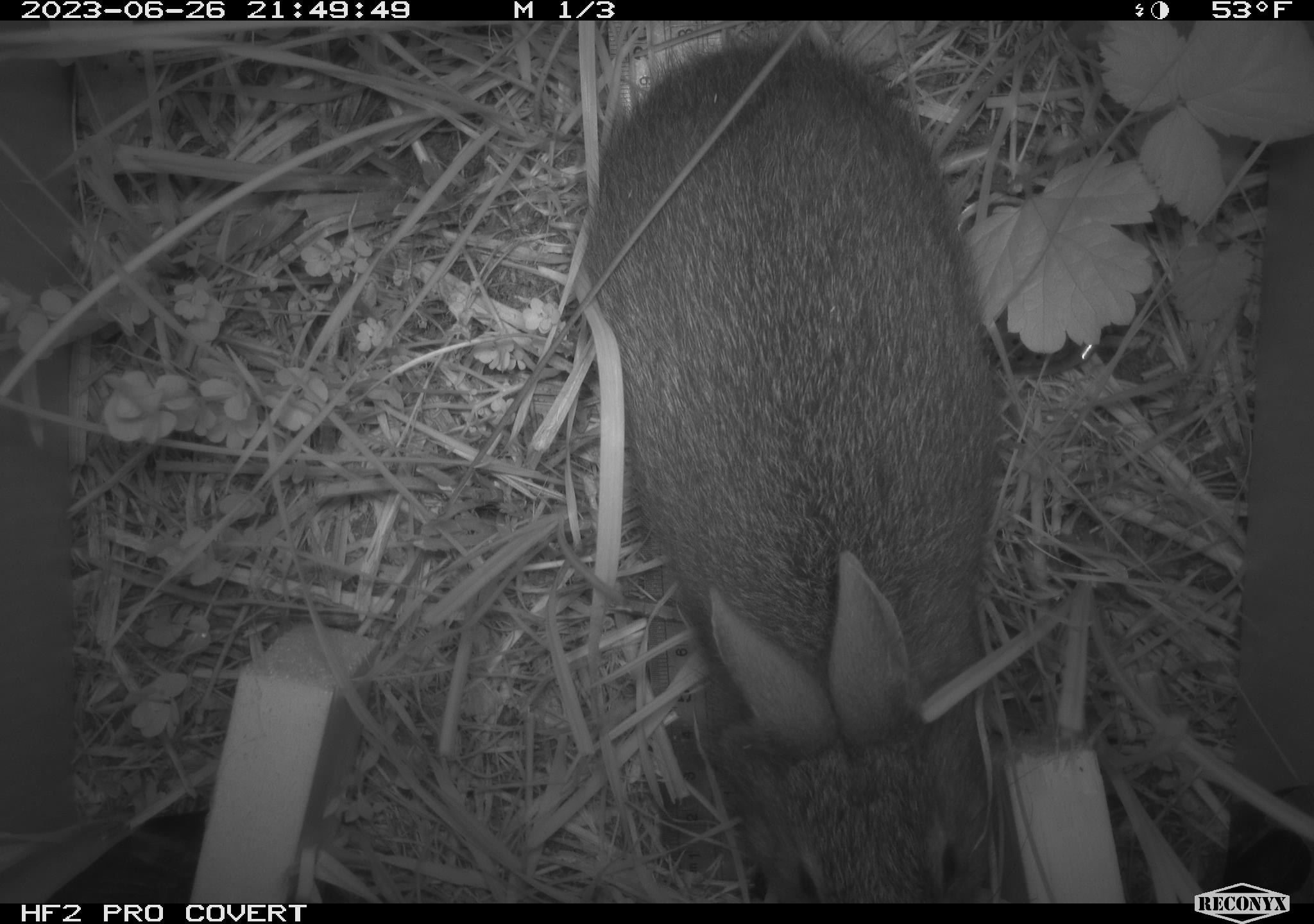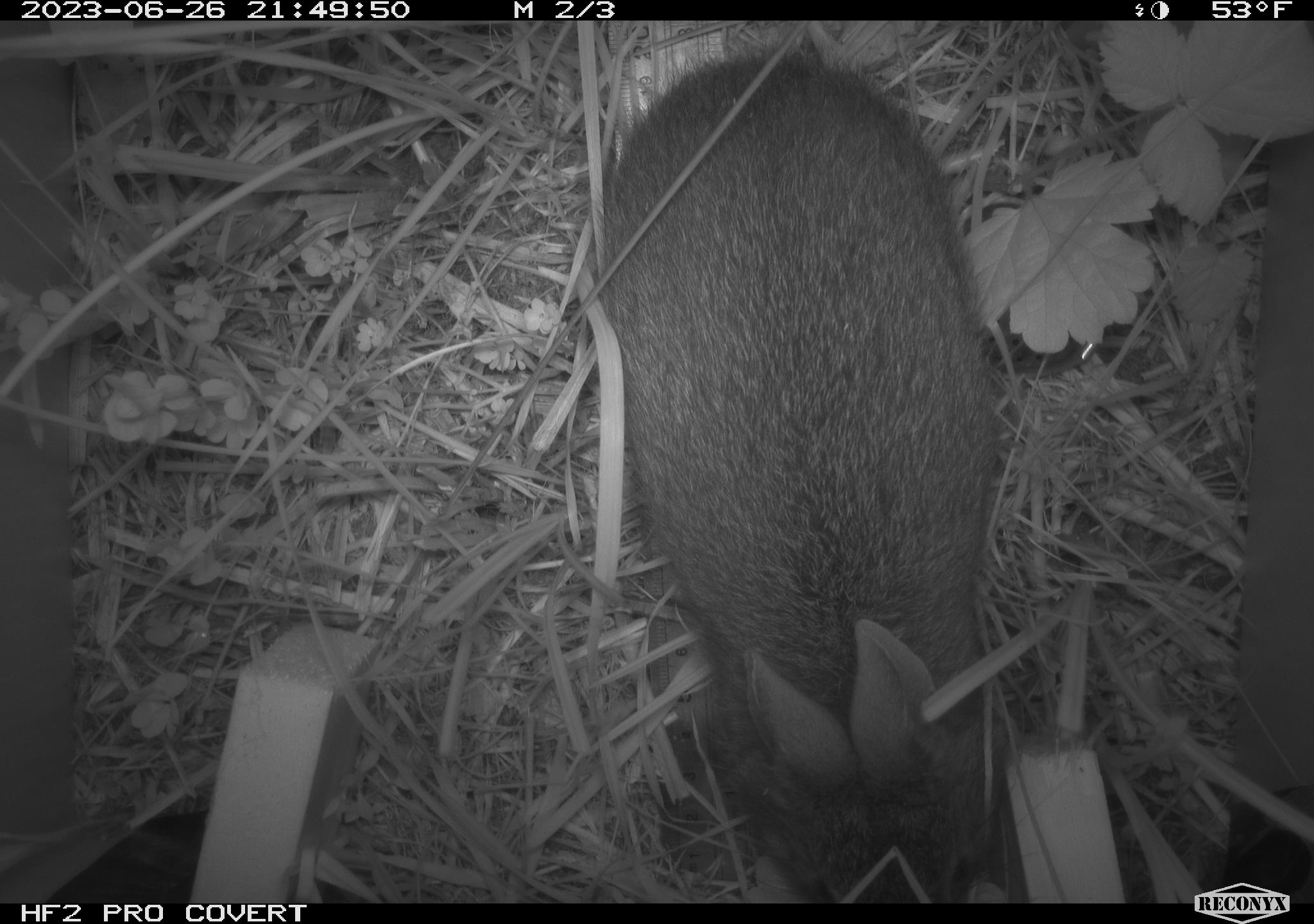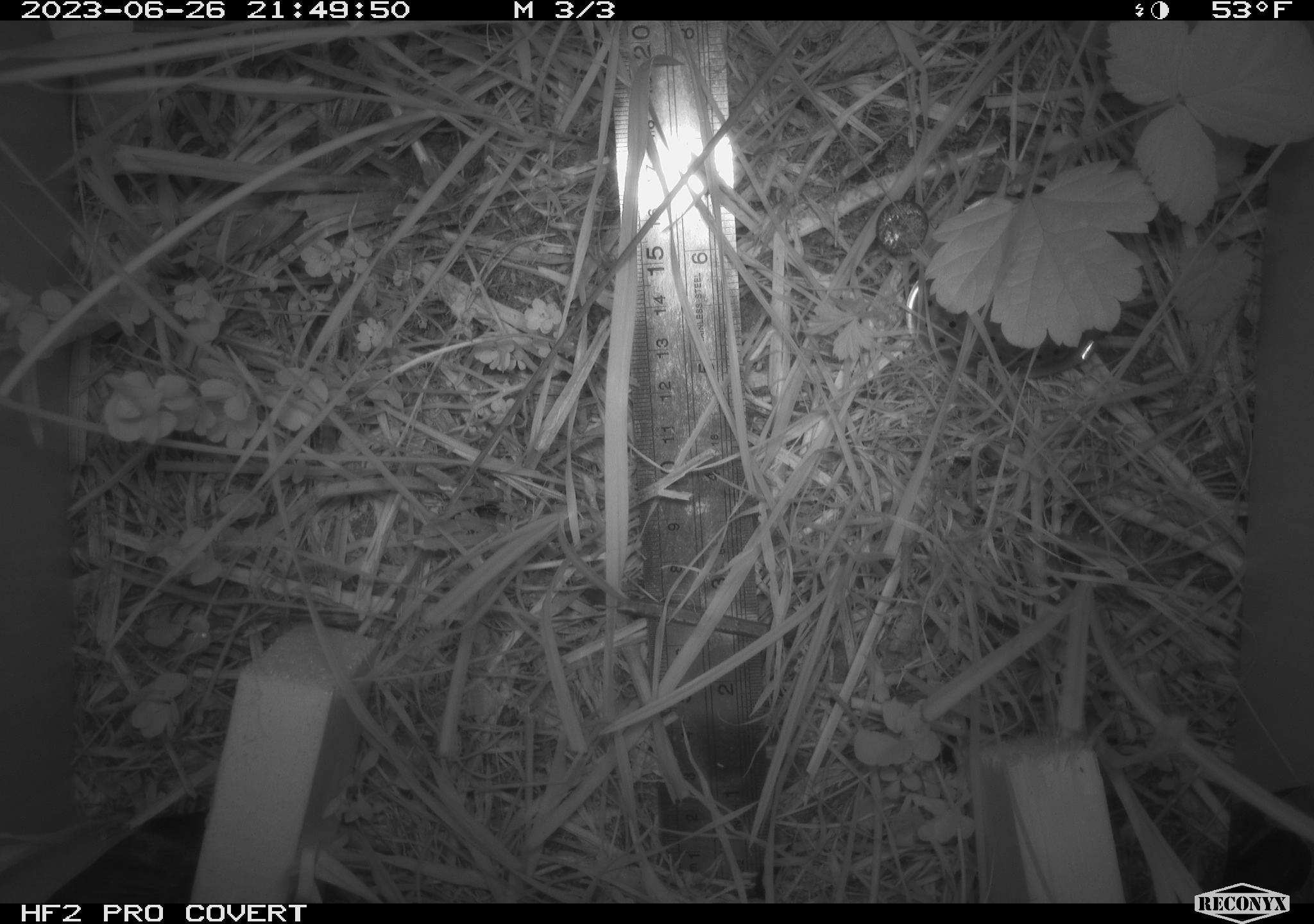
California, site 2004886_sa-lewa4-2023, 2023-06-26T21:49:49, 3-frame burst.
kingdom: Animalia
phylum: Chordata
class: Mammalia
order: Lagomorpha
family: Leporidae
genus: Sylvilagus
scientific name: Sylvilagus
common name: cottontail rabbits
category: sylvilagus species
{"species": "sylvilagus species (cottontail rabbits) (Sylvilagus)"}